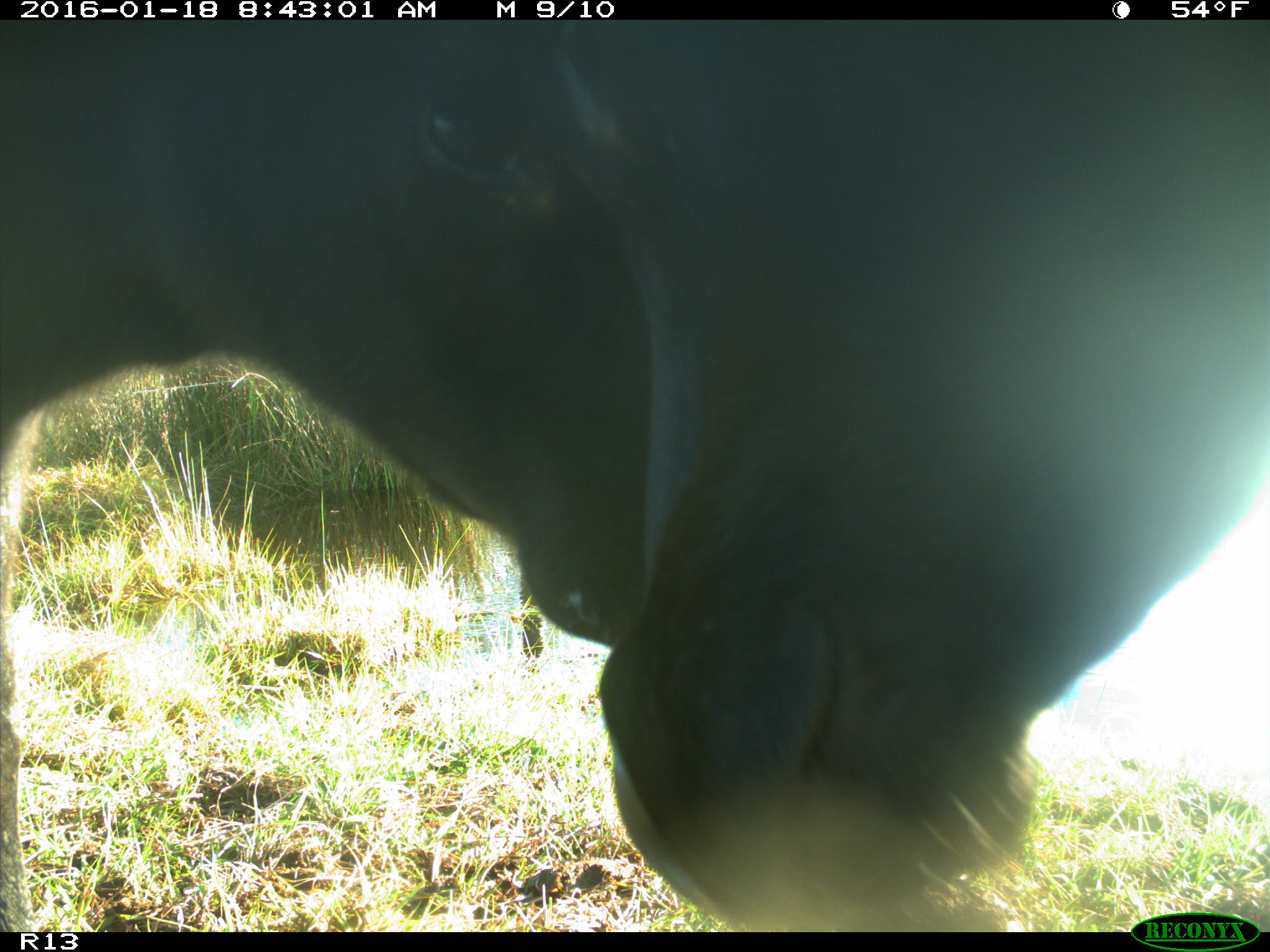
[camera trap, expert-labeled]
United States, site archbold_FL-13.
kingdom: Animalia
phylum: Chordata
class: Mammalia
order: Artiodactyla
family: Bovidae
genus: Bos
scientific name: Bos taurus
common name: domestic cow